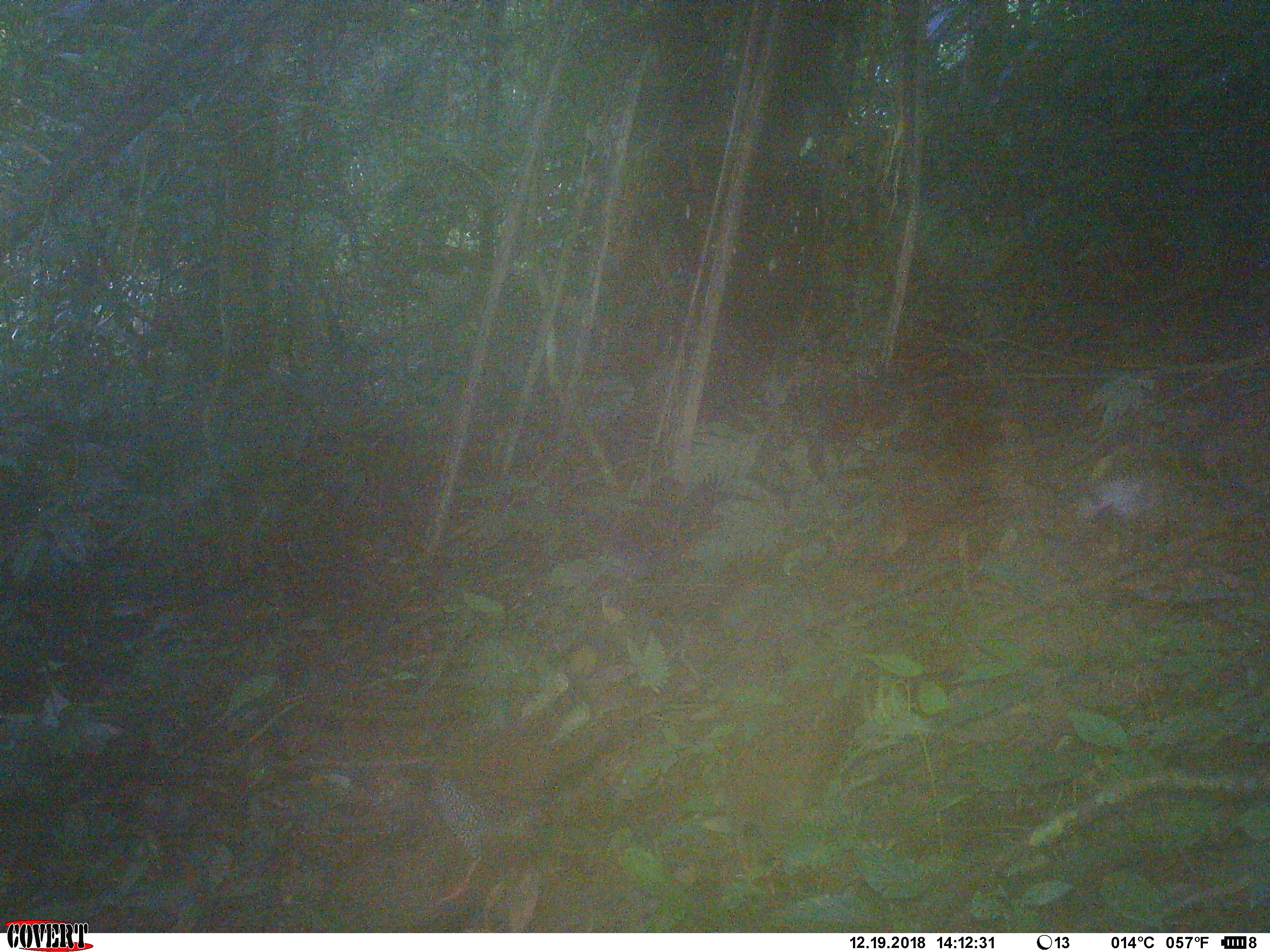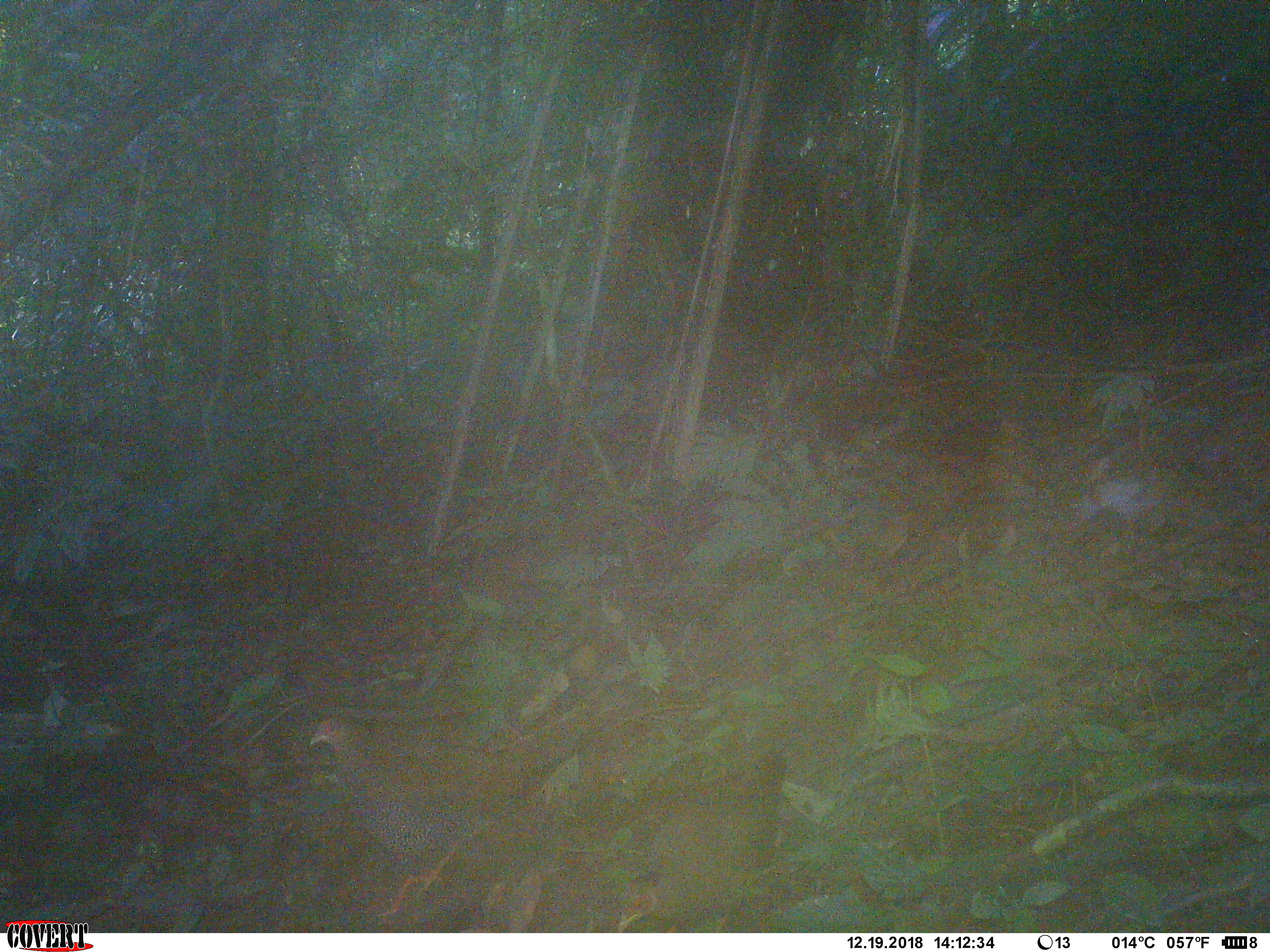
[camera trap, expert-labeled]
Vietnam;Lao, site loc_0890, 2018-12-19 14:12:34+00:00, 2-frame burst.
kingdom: Animalia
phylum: Chordata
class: Aves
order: Galliformes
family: Phasianidae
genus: Lophura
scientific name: Lophura nycthemera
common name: silver pheasant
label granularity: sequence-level